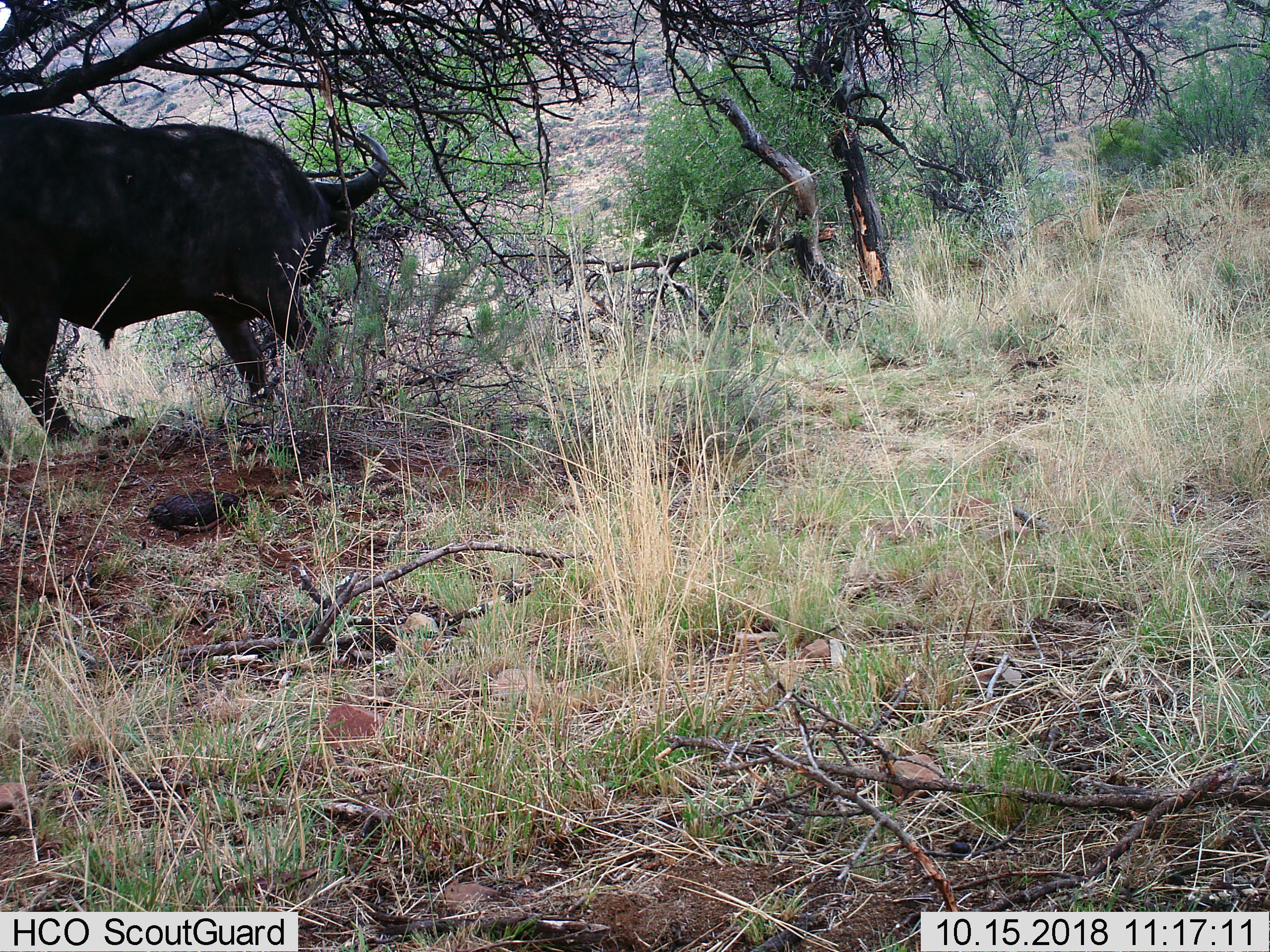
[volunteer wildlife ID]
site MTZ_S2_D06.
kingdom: Animalia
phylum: Chordata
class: Mammalia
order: Artiodactyla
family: Bovidae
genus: Syncerus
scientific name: Syncerus caffer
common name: african buffalo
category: buffalo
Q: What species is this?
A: Buffalo (african buffalo) (Syncerus caffer).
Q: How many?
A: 1.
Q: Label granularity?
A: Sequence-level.